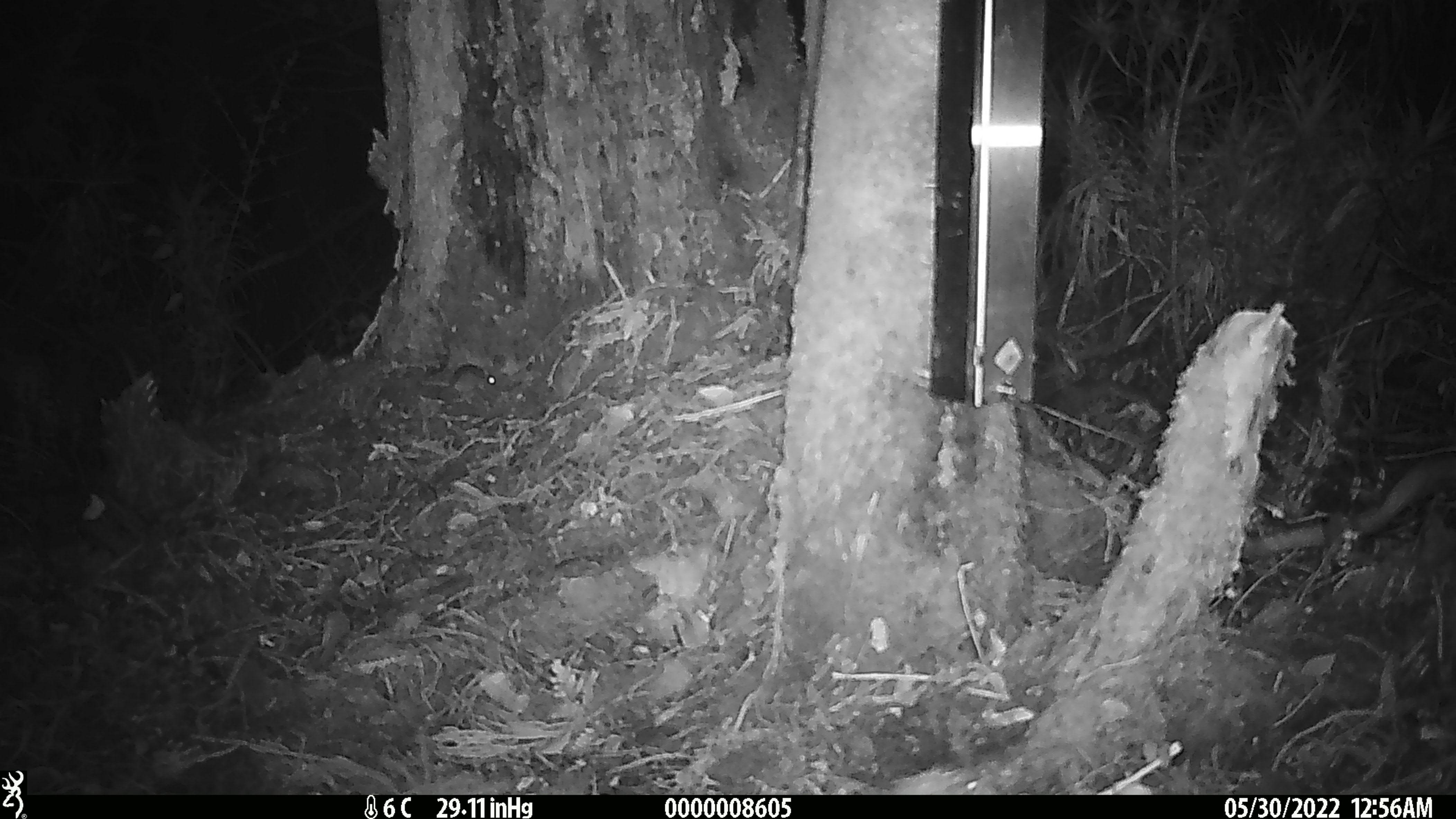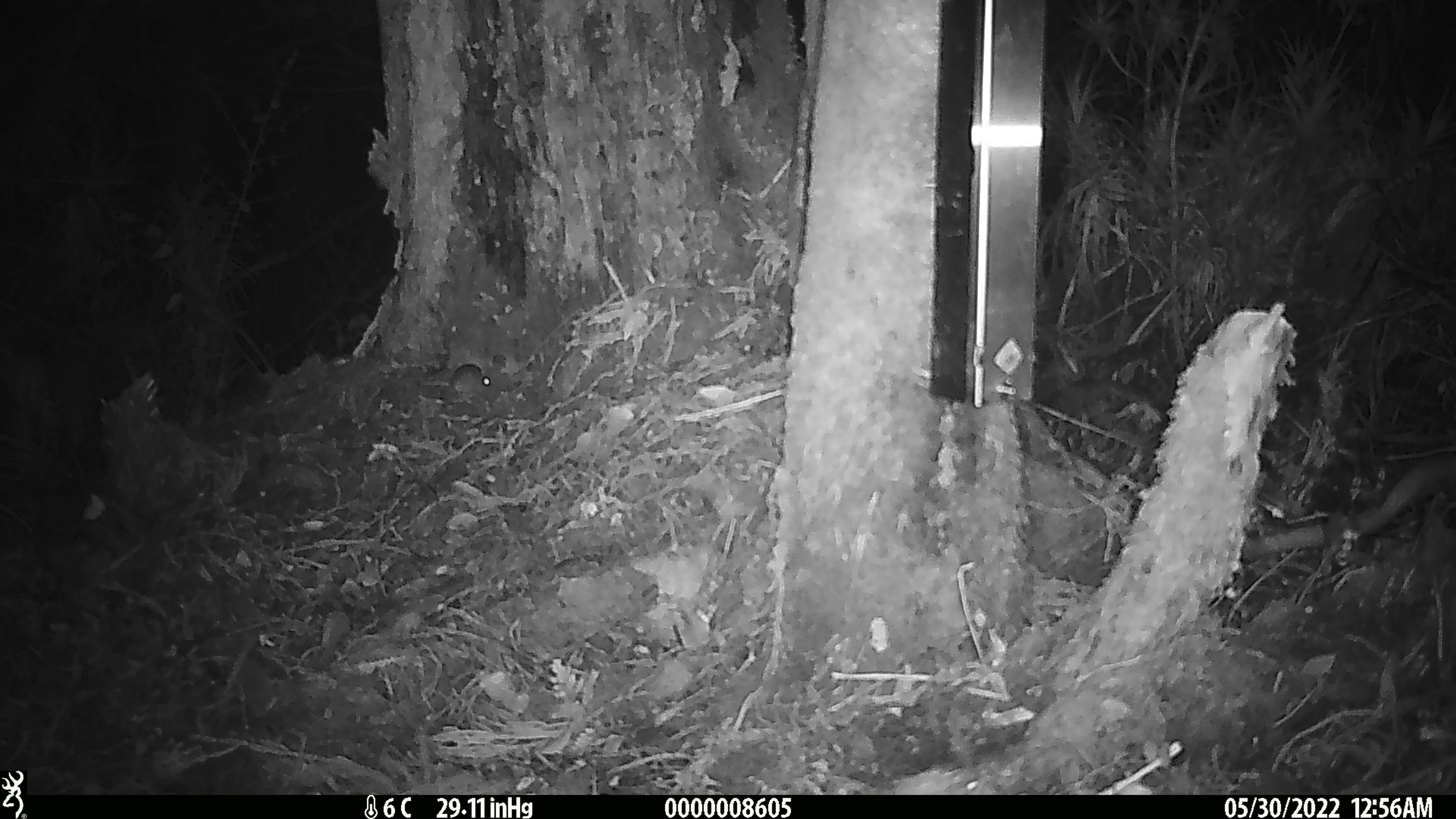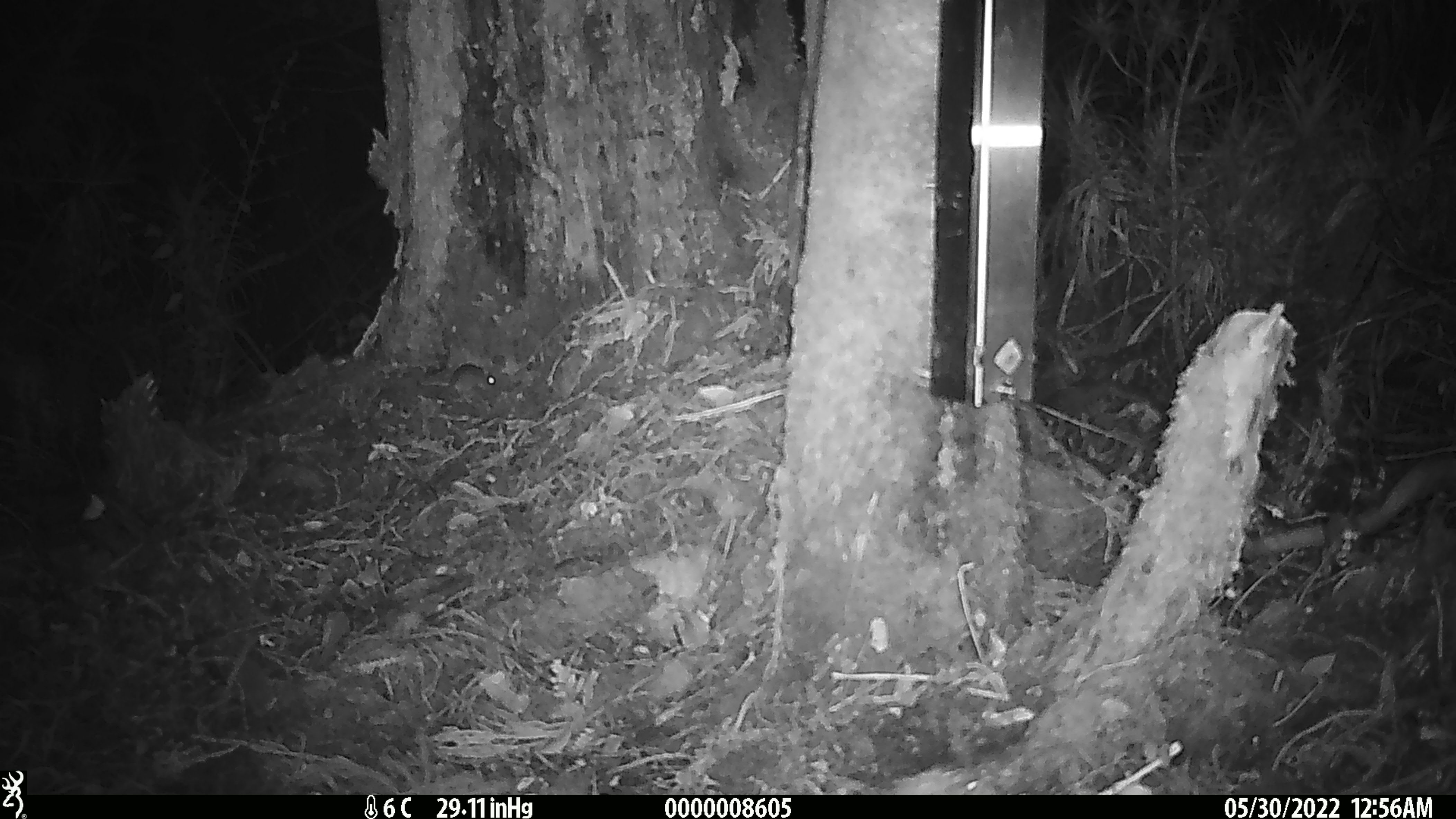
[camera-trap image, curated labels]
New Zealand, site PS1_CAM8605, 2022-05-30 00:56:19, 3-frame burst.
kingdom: Animalia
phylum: Chordata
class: Mammalia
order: Rodentia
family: Muridae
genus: Mus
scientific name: Mus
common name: mouse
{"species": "mouse (Mus)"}